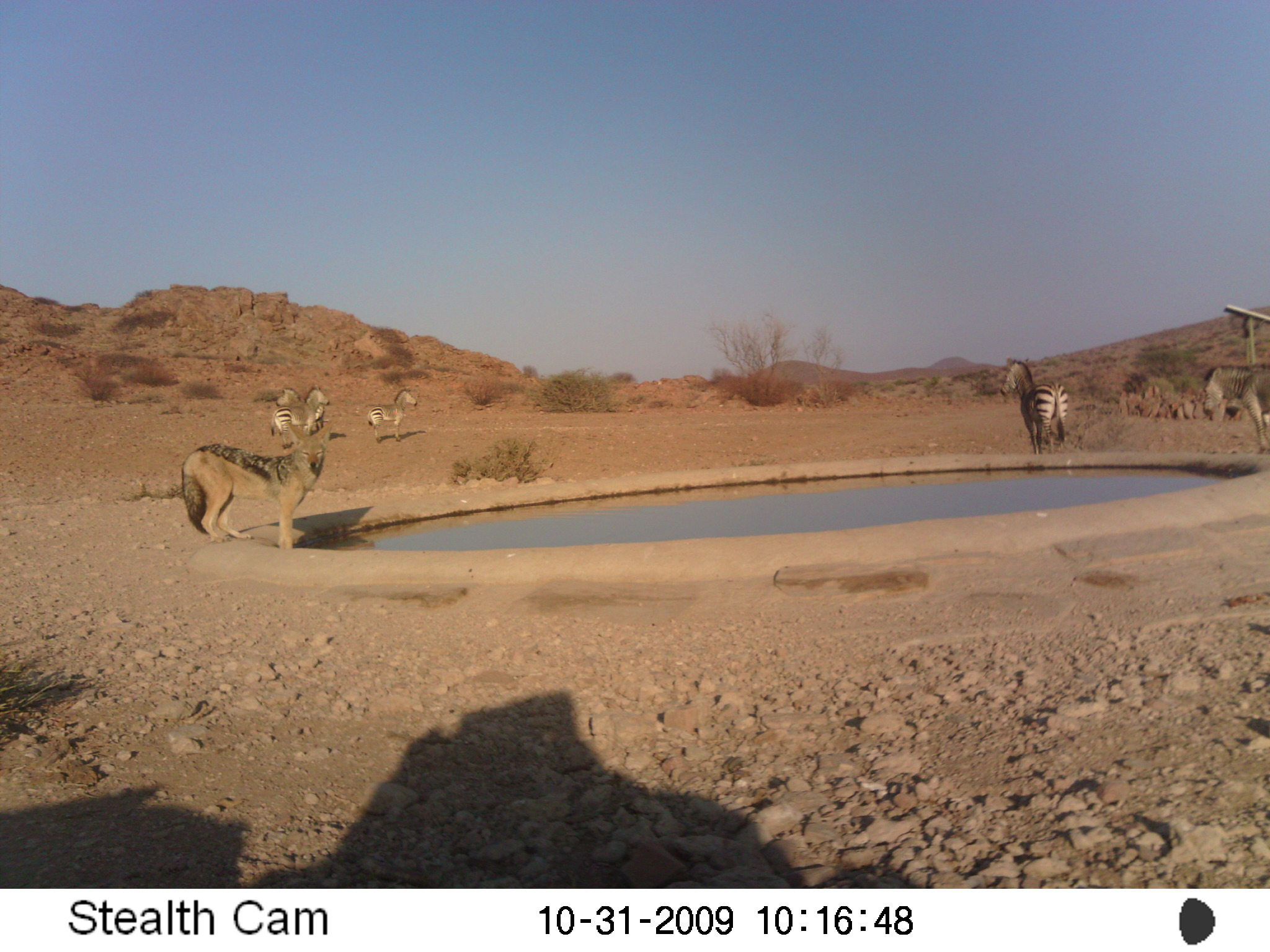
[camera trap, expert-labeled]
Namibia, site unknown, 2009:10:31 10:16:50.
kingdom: Animalia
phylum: Chordata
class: Mammalia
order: Carnivora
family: Canidae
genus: Lupulella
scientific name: Lupulella mesomelas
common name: black-backed jackal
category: canis mesomelas